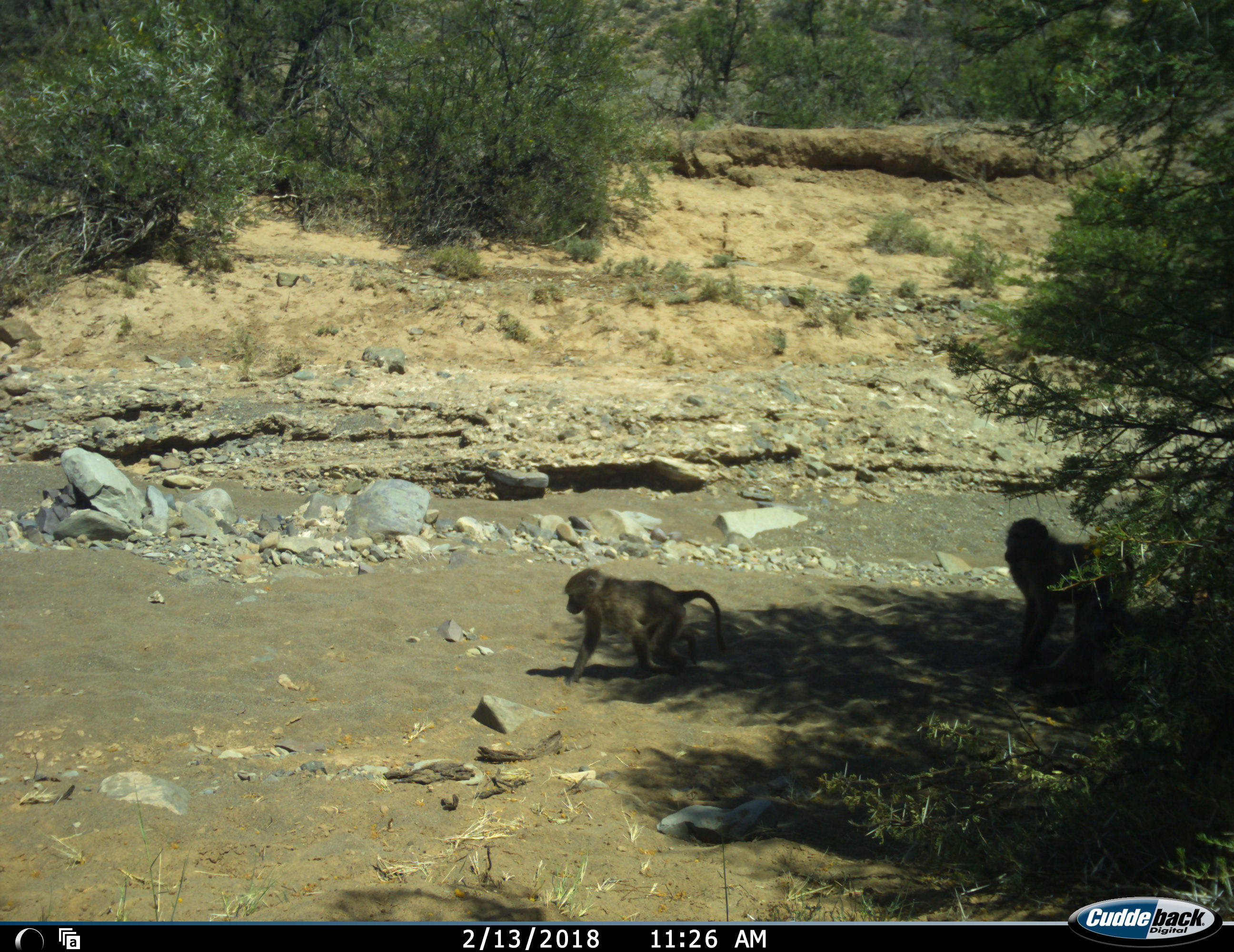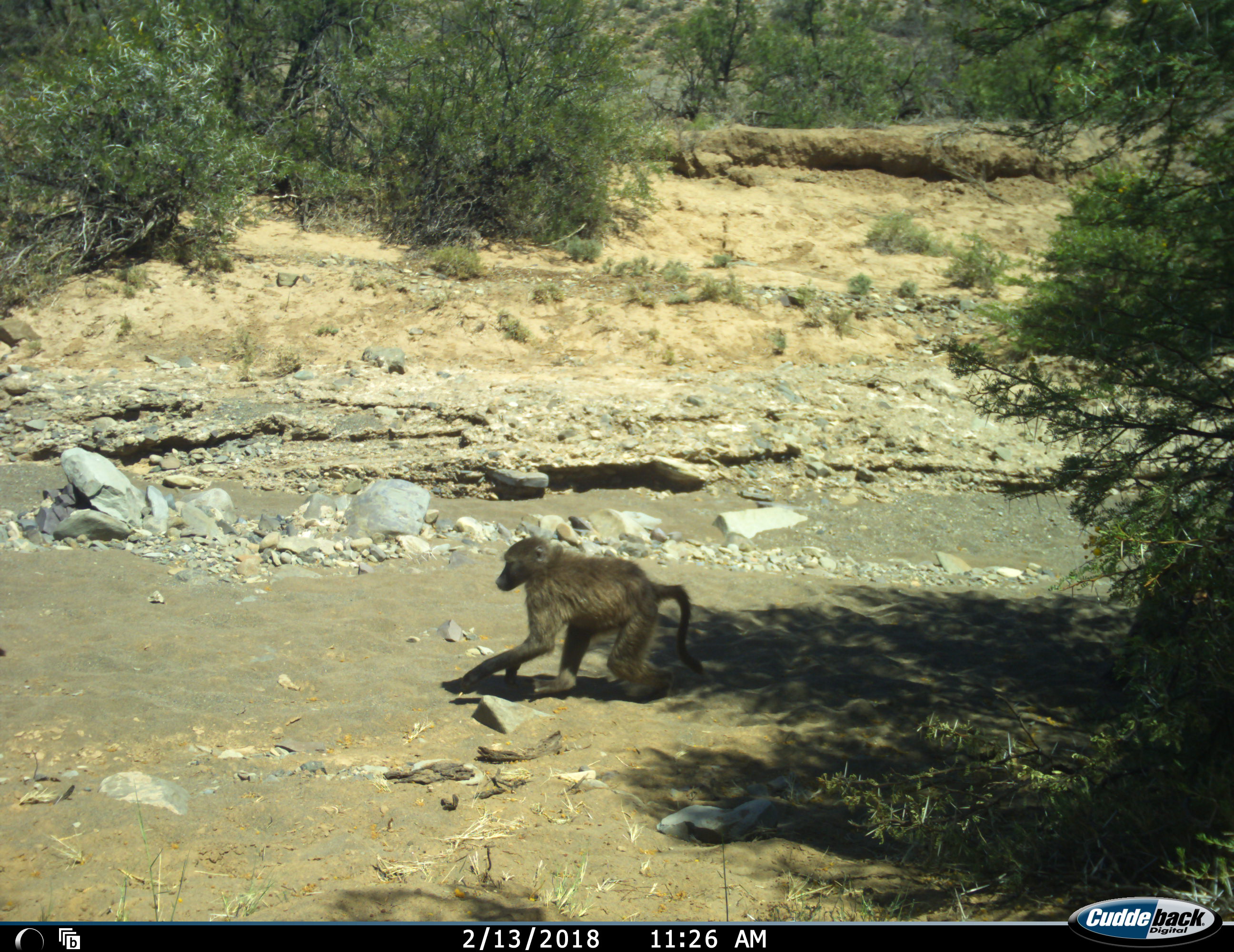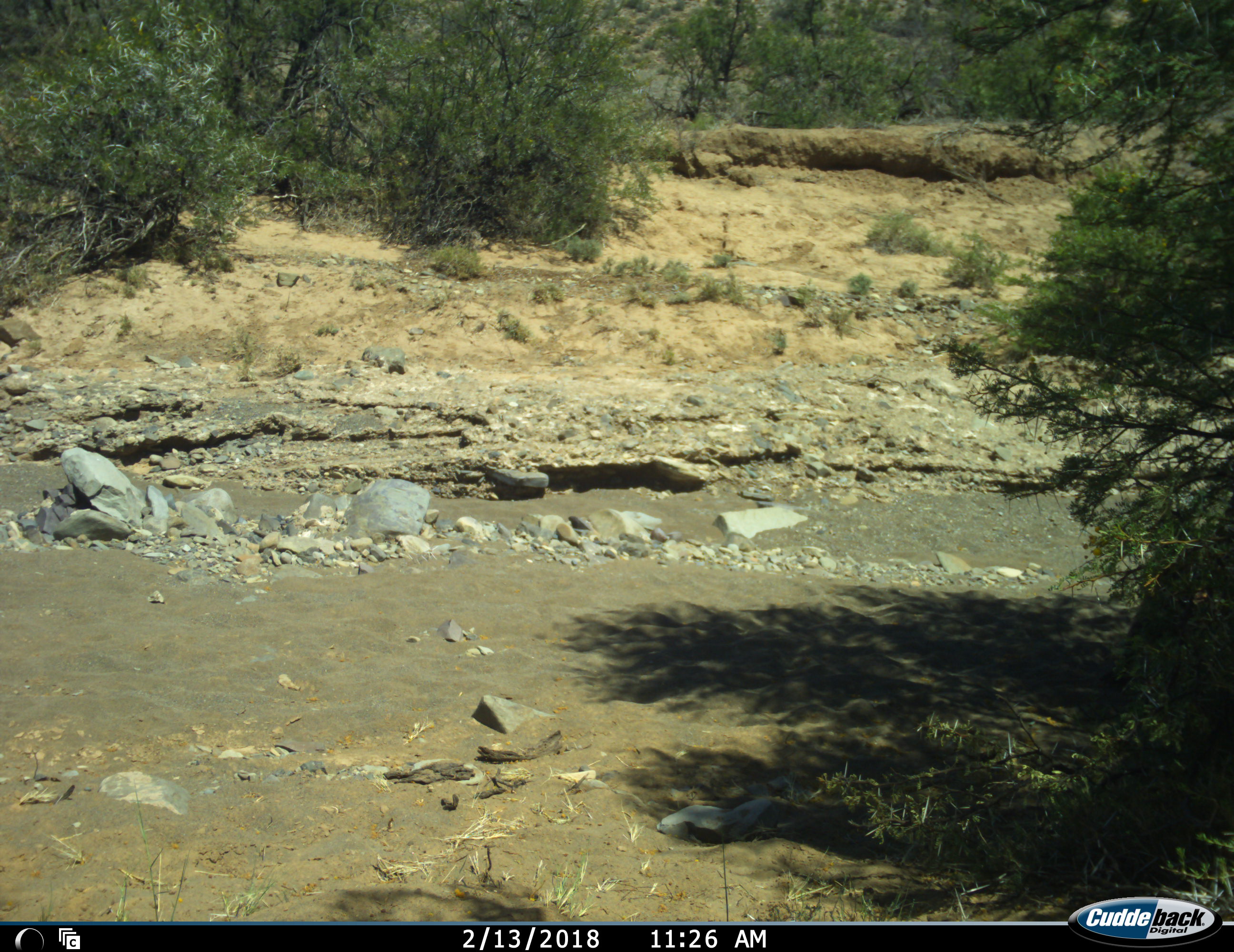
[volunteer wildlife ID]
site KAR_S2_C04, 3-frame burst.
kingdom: Animalia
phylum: Chordata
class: Mammalia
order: Primates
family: Cercopithecidae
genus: Papio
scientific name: Papio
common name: baboon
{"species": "baboon (Papio)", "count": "2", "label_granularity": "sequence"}